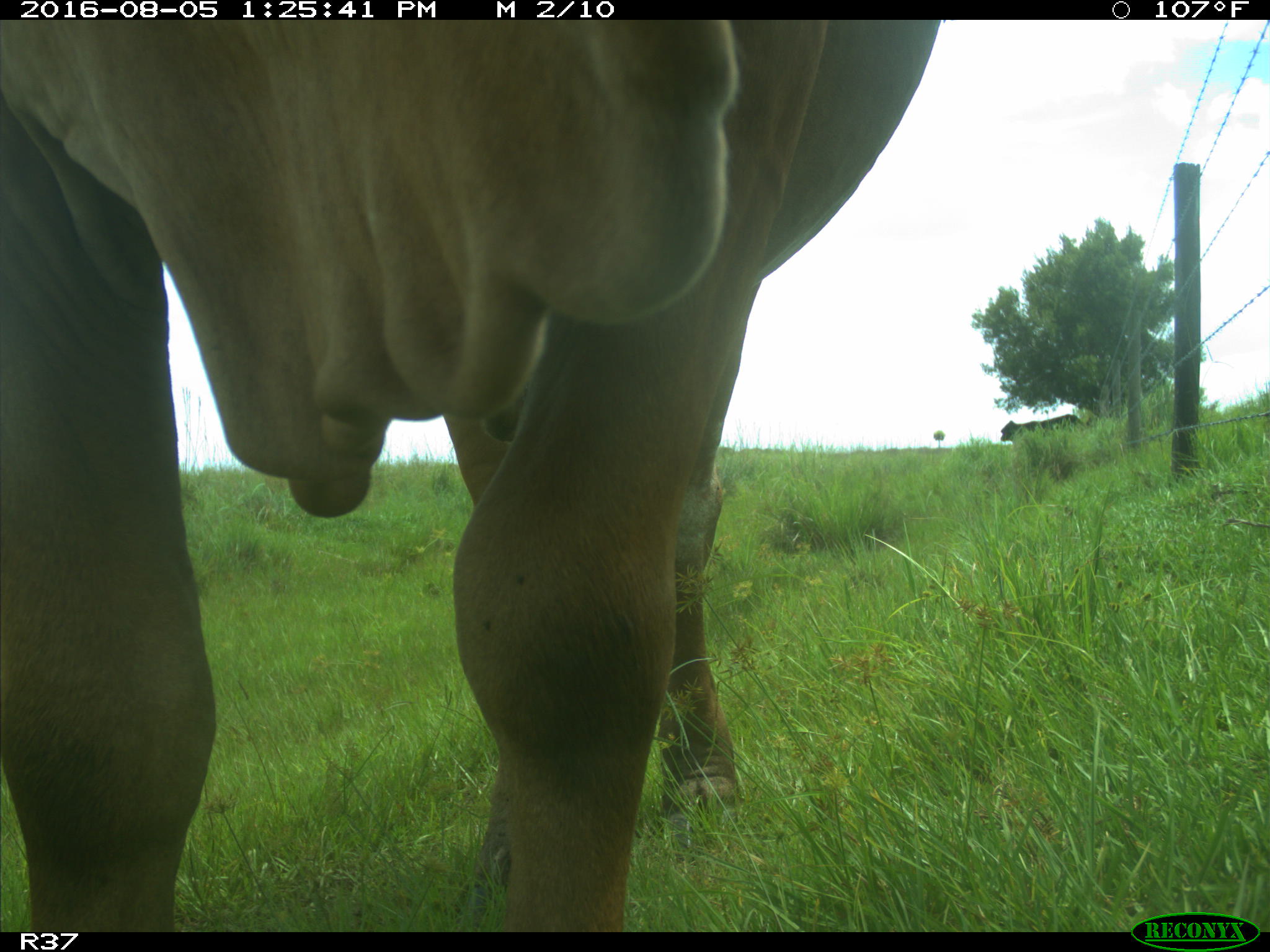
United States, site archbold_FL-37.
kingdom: Animalia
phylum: Chordata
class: Mammalia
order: Artiodactyla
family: Bovidae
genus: Bos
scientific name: Bos taurus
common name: domestic cow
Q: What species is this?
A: Bos taurus (domestic cow).